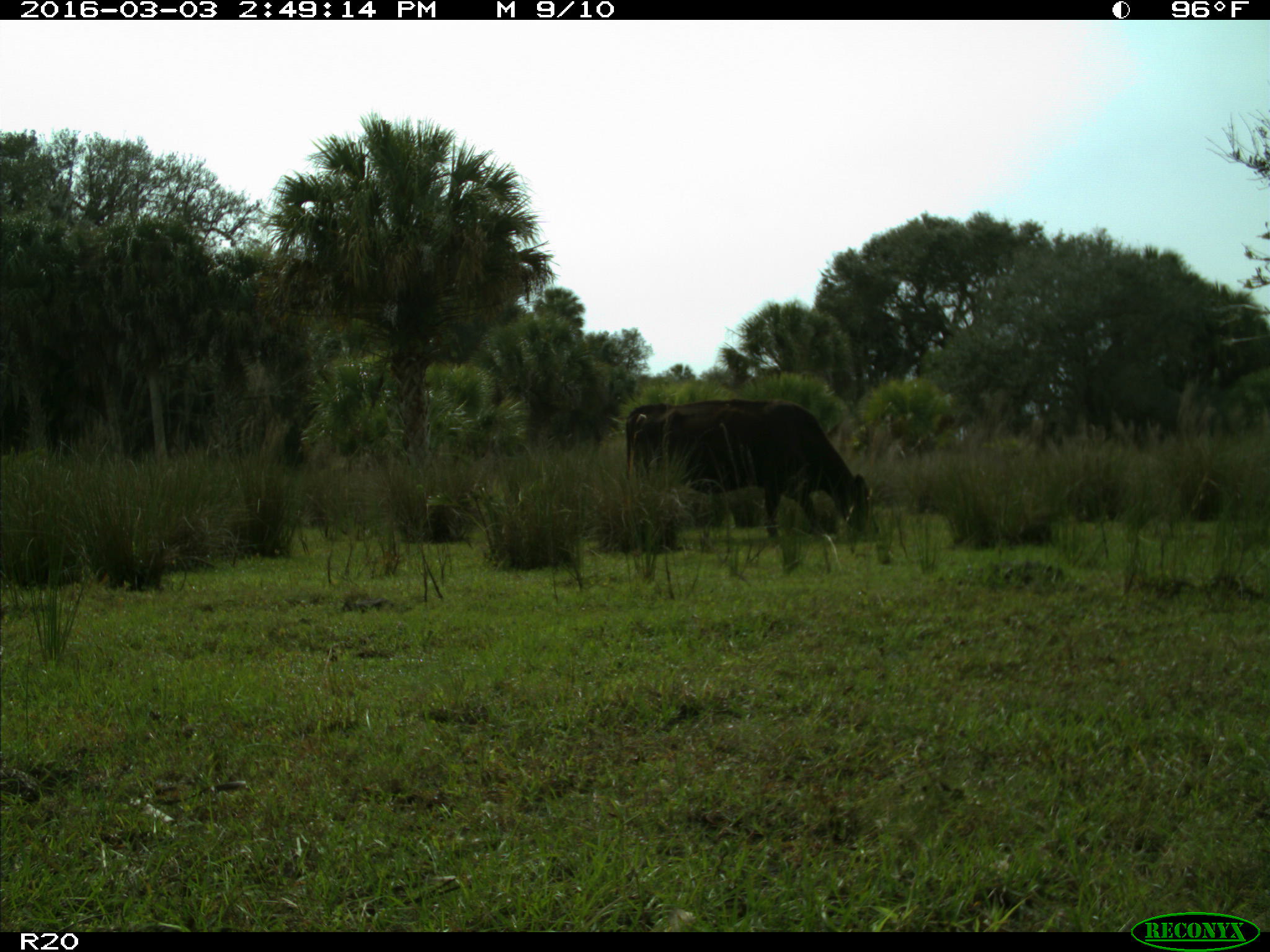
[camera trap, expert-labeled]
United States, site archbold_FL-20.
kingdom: Animalia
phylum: Chordata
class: Mammalia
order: Artiodactyla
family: Bovidae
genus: Bos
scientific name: Bos taurus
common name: domestic cow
Bos taurus (domestic cow).